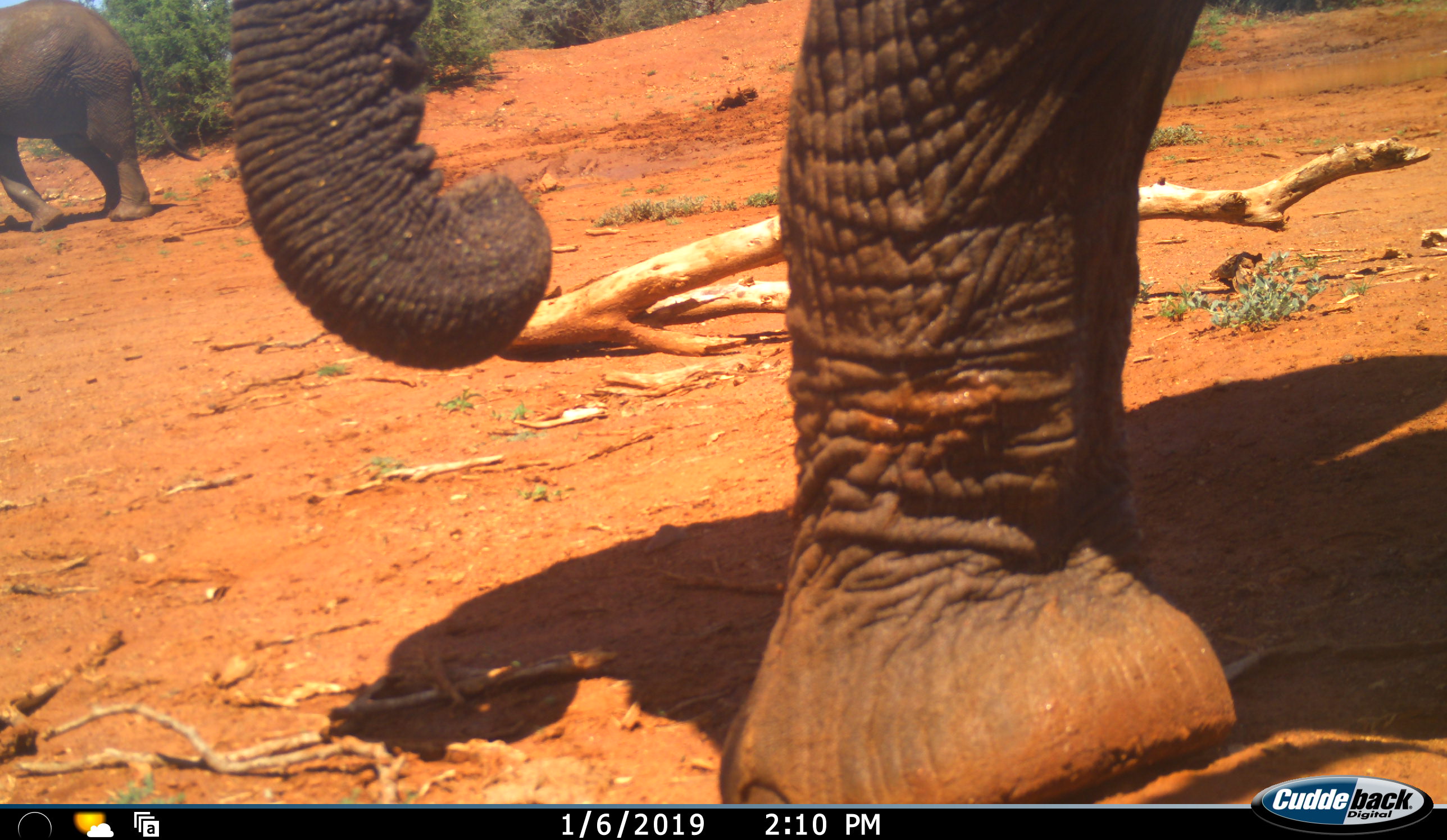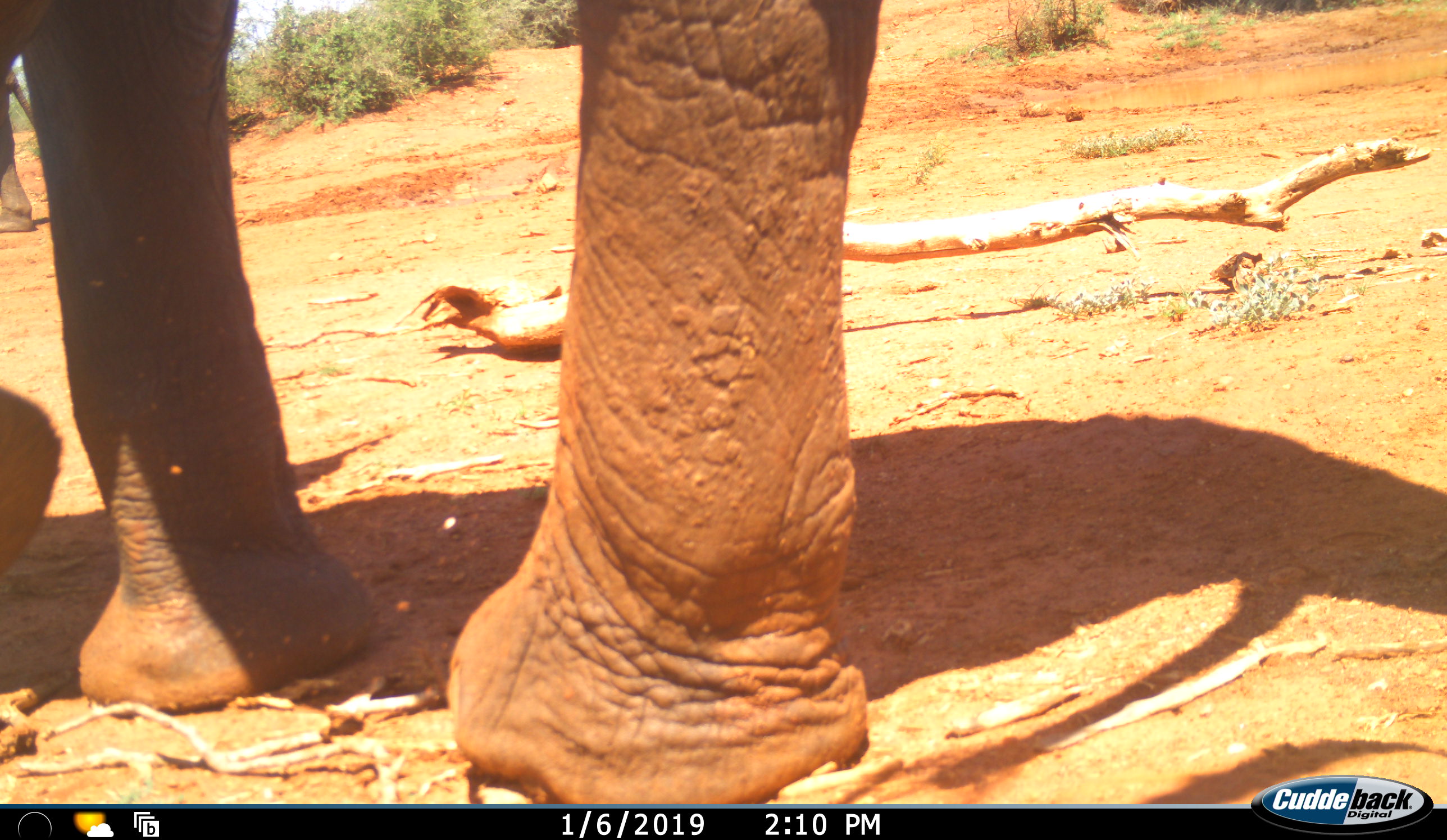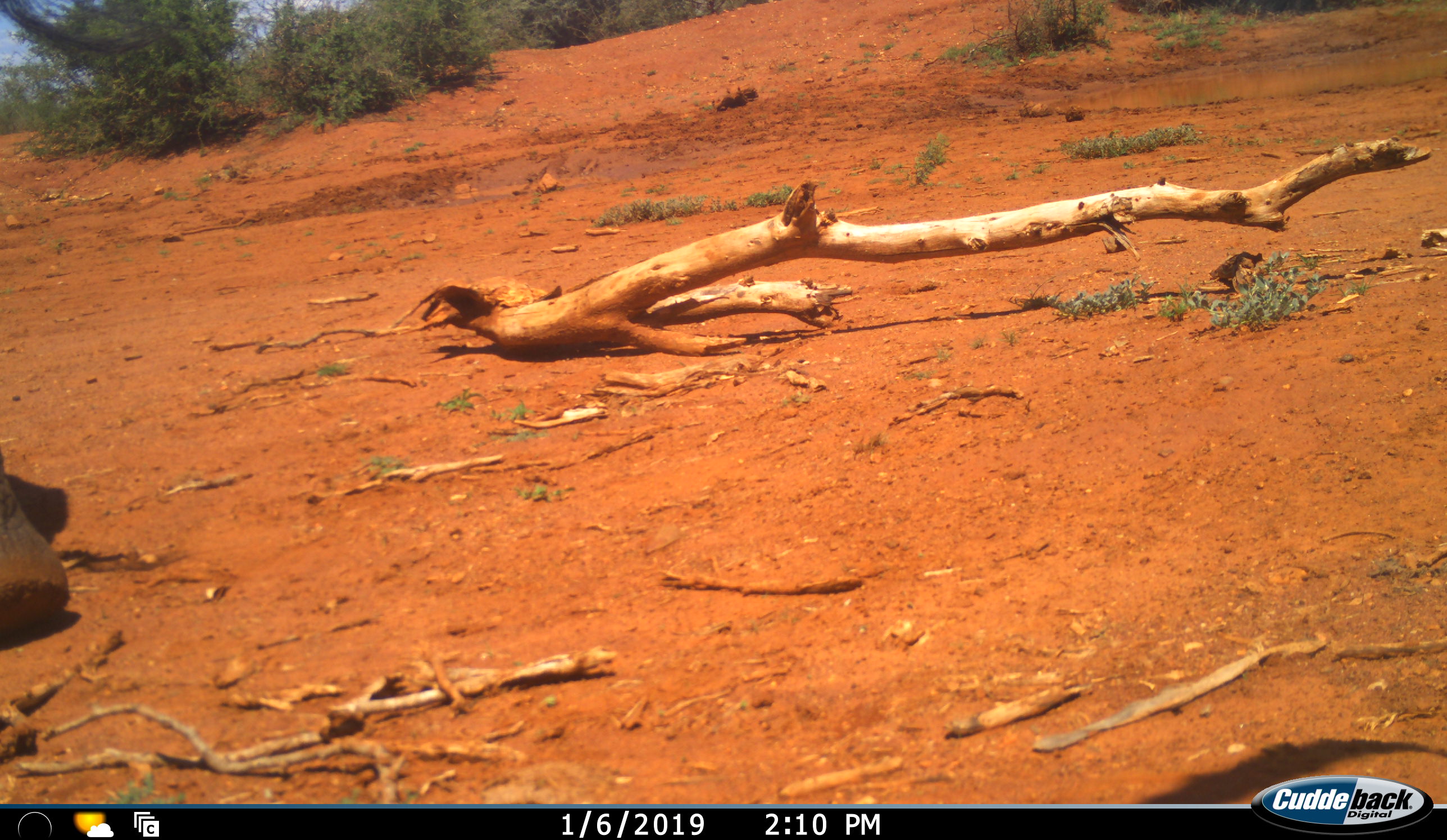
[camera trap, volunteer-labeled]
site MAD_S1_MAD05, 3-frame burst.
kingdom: Animalia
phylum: Chordata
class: Mammalia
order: Proboscidea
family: Elephantidae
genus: Loxodonta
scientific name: Loxodonta africana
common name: african bush elephant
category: elephant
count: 2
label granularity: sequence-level